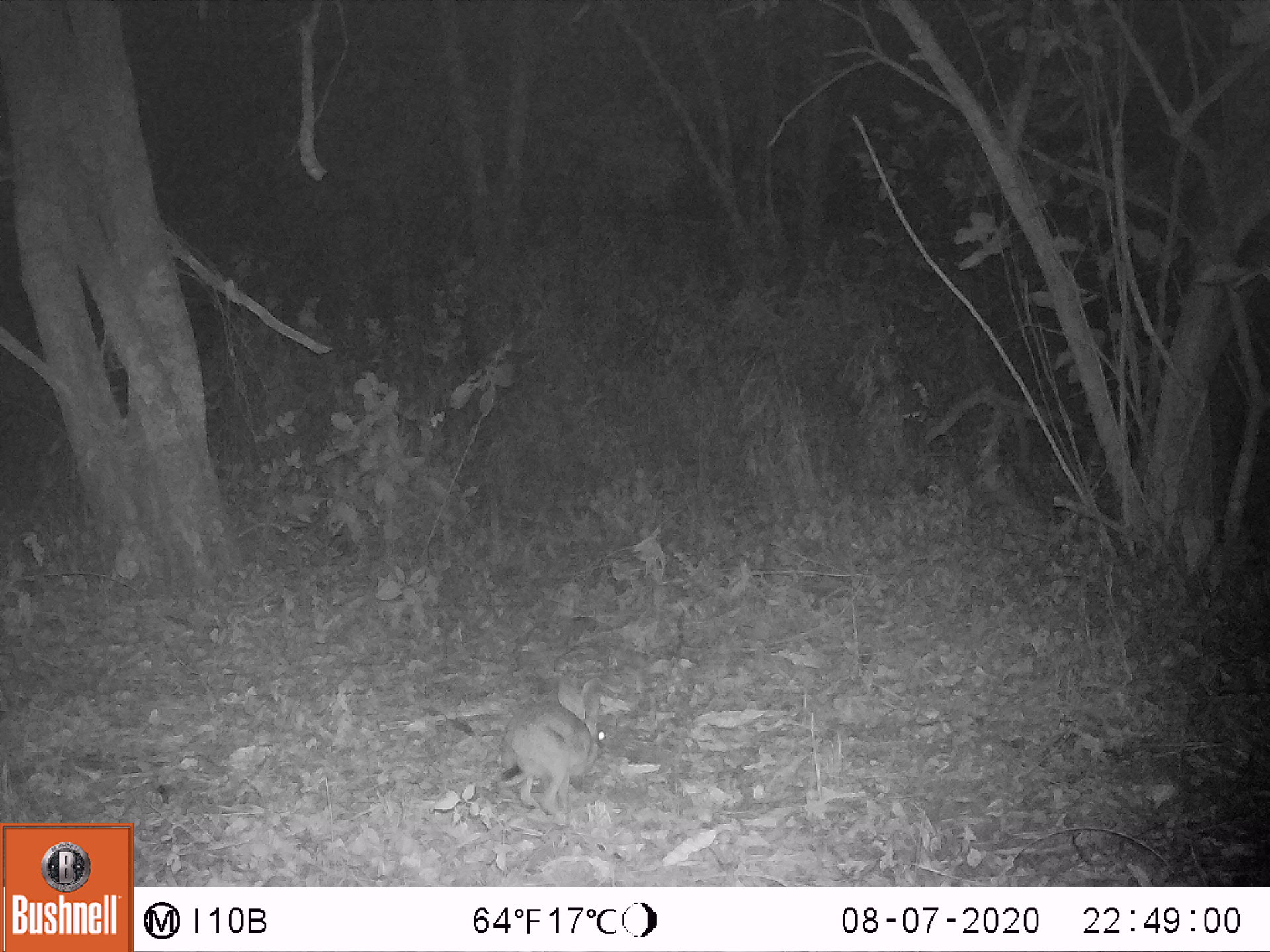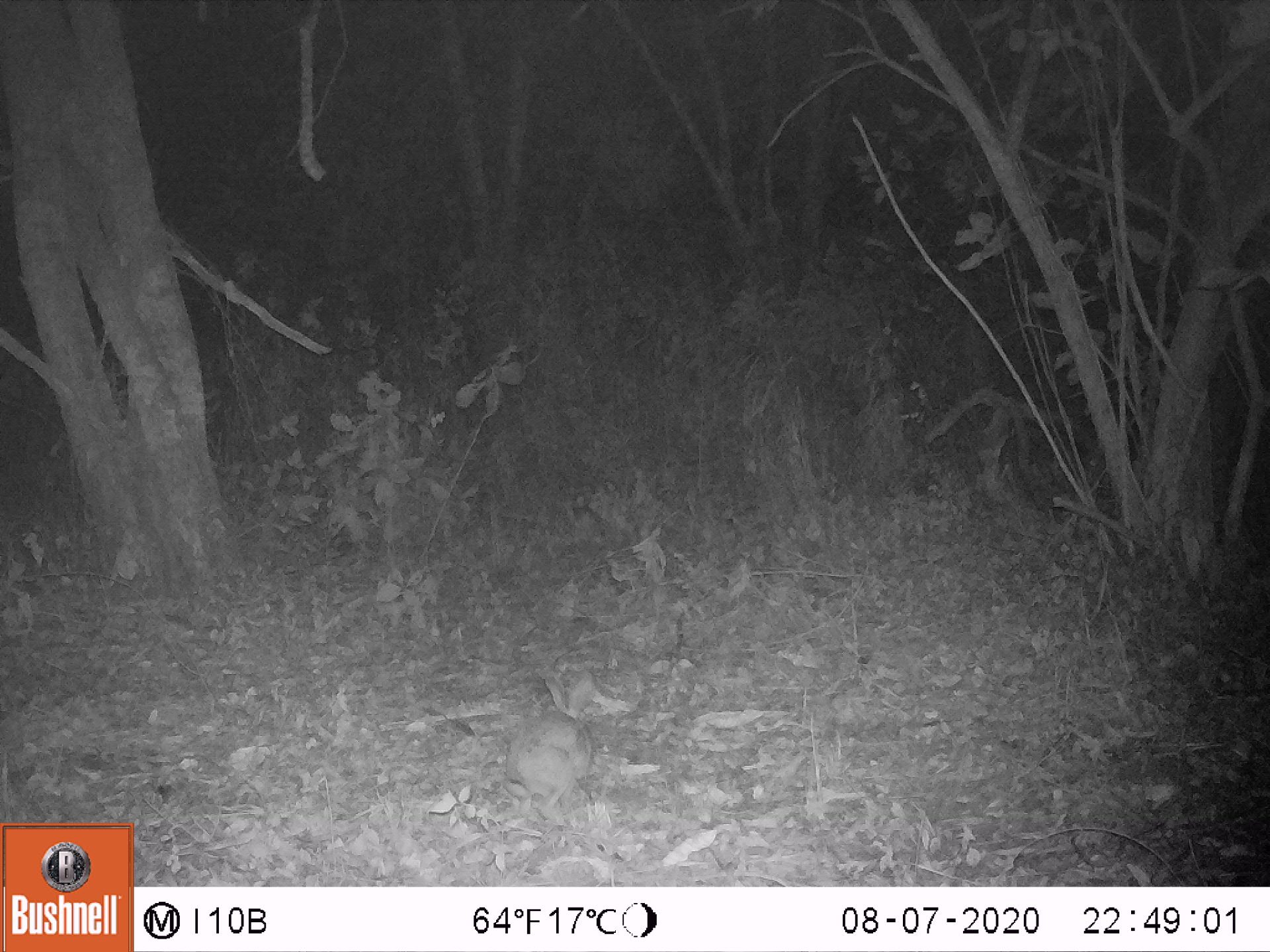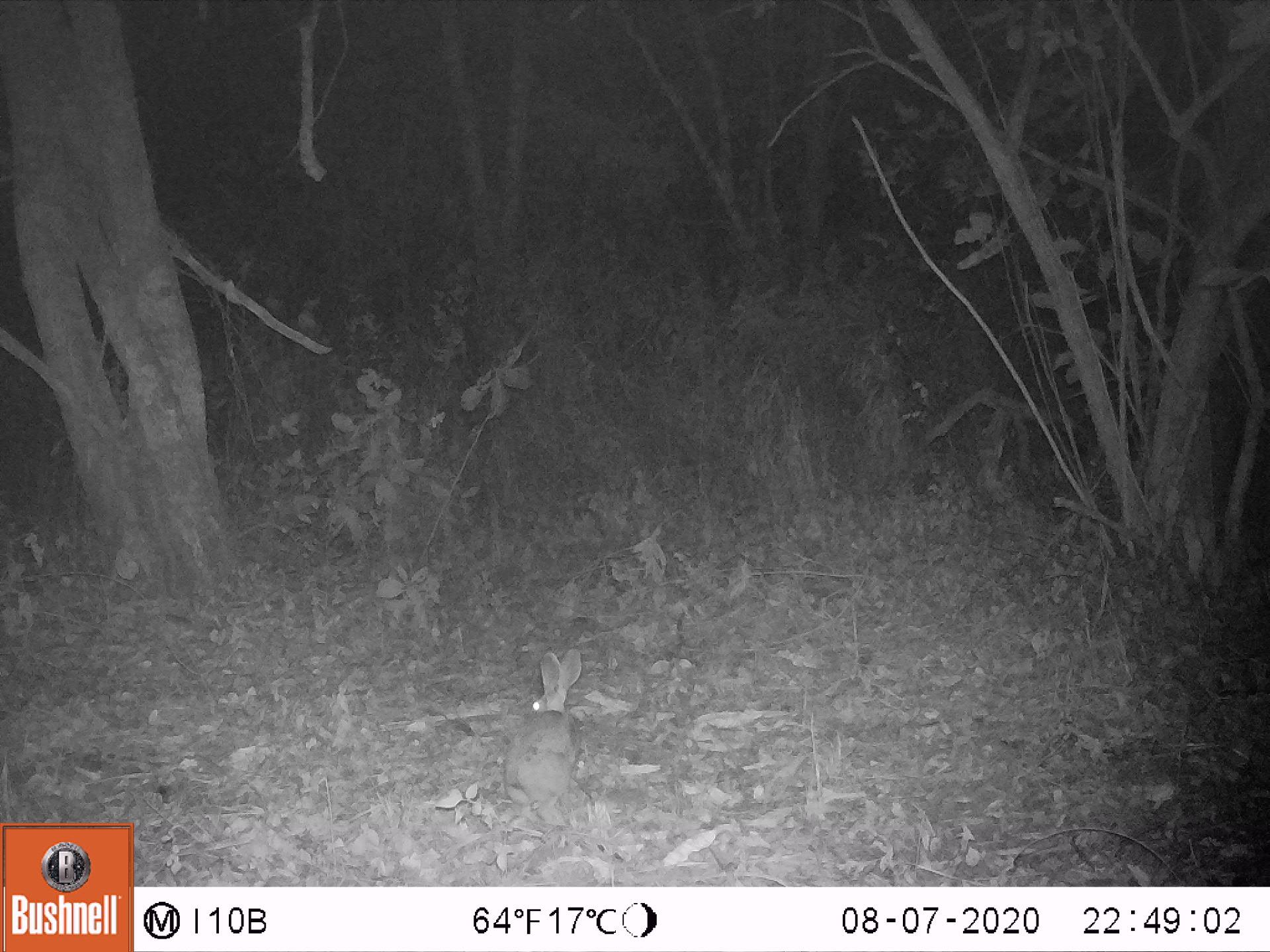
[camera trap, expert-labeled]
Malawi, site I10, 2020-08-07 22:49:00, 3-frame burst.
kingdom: Animalia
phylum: Chordata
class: Mammalia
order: Lagomorpha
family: Leporidae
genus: Lepus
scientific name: Lepus saxatilis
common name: scrub hare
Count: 1.